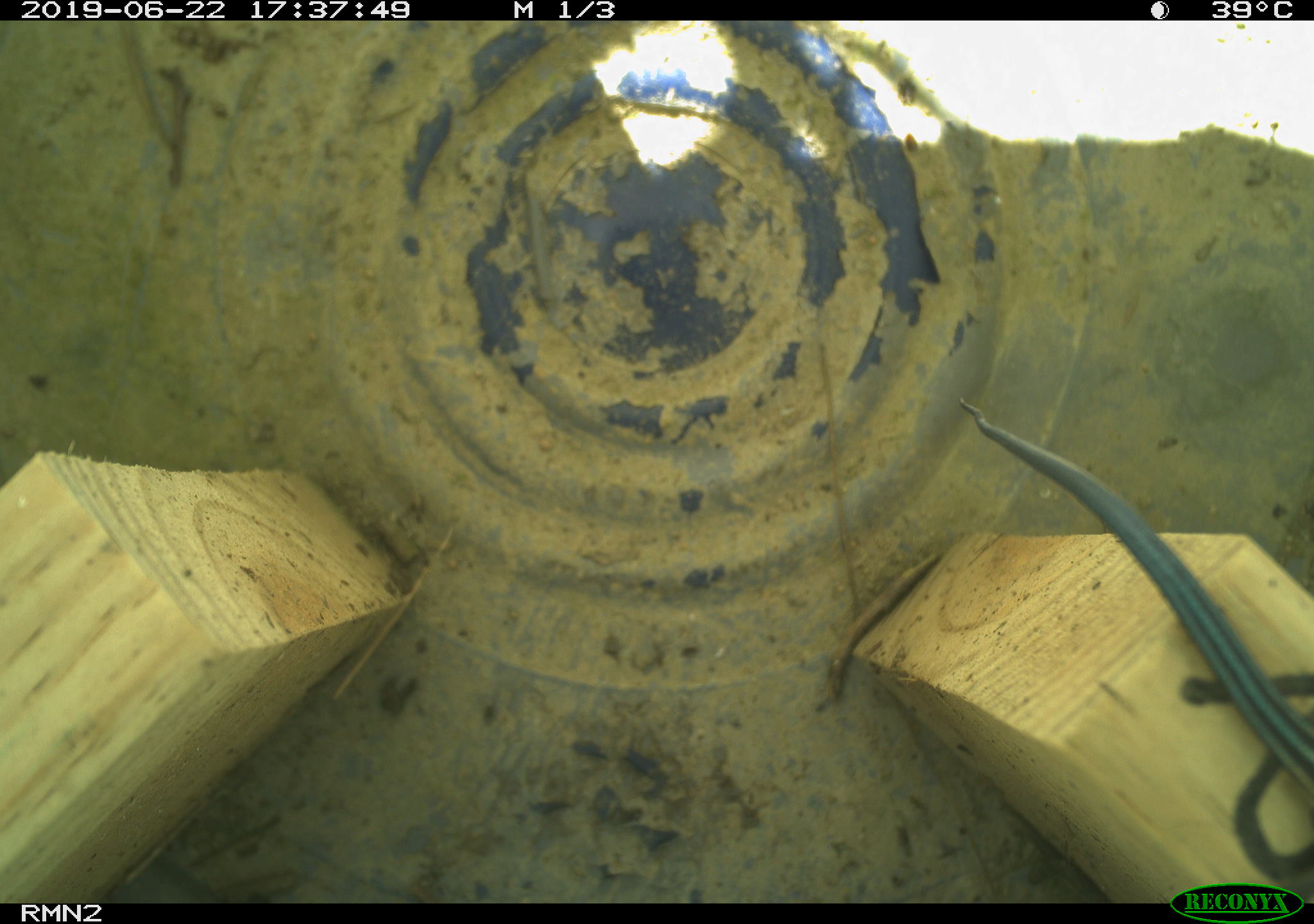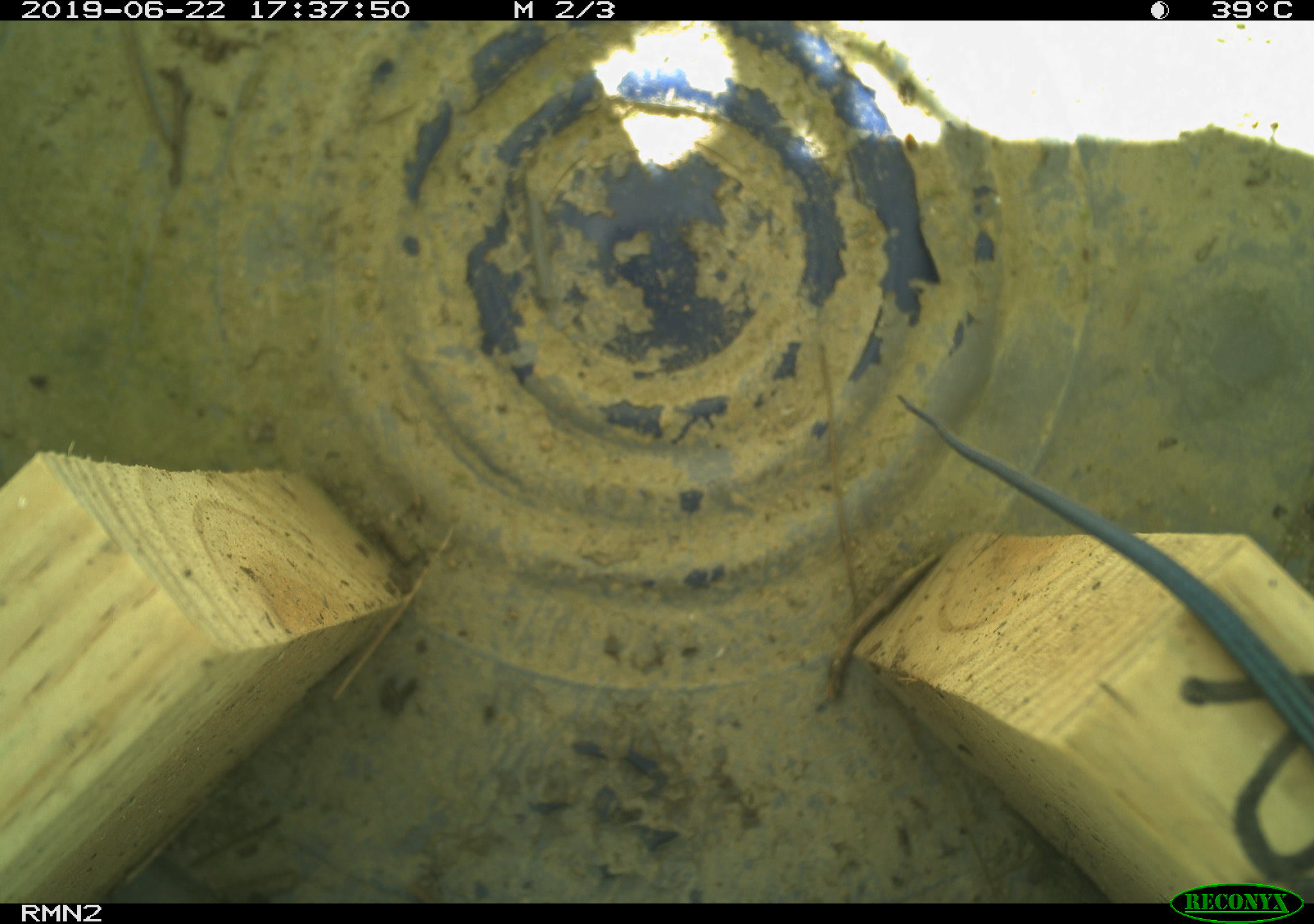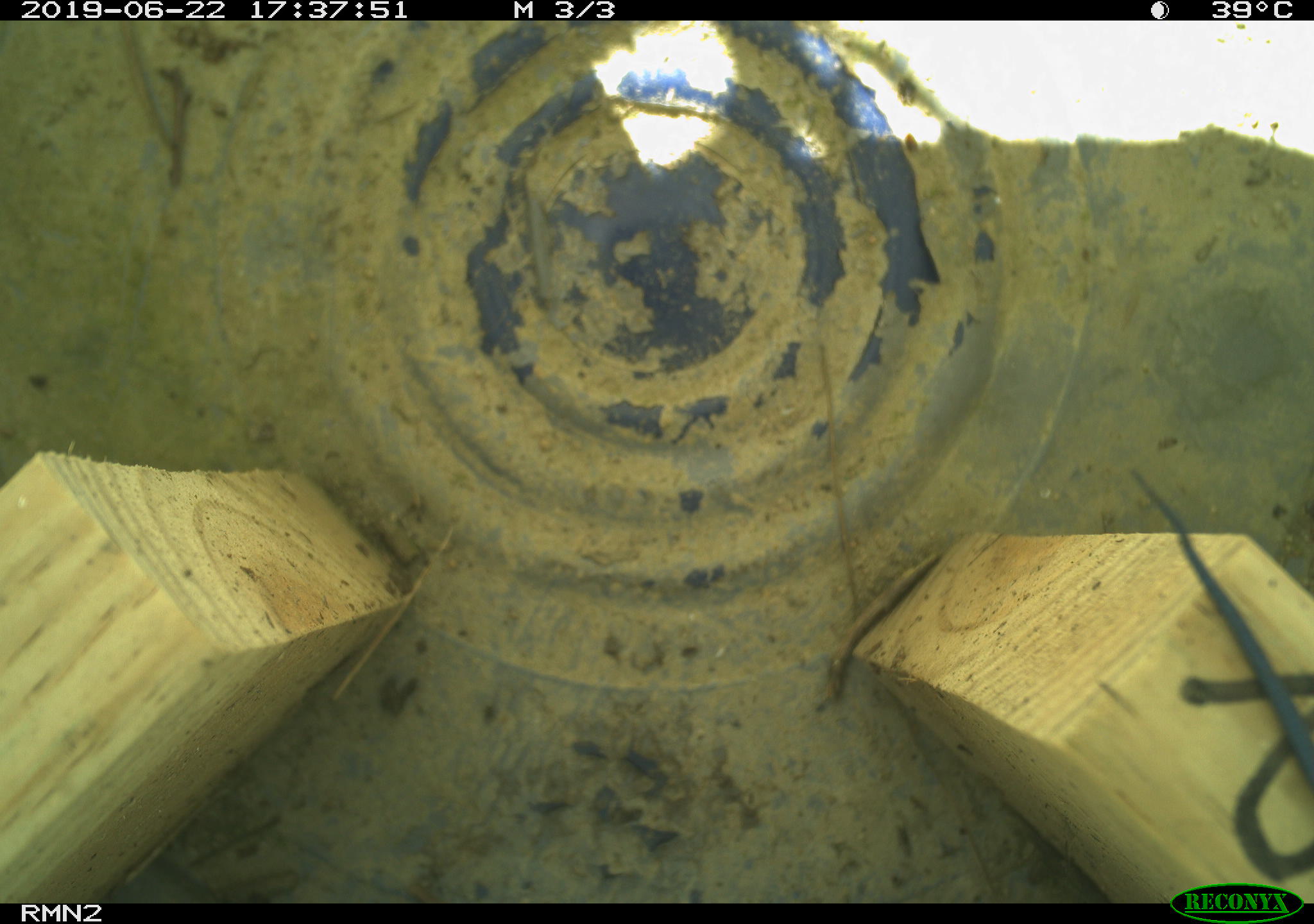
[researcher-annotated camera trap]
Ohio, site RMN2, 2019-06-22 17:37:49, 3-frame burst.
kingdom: Animalia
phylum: Chordata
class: Reptilia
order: Squamata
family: Scincidae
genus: Plestiodon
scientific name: Plestiodon fasciatus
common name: common five-lined skink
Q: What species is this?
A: Common five-lined skink (Plestiodon fasciatus).